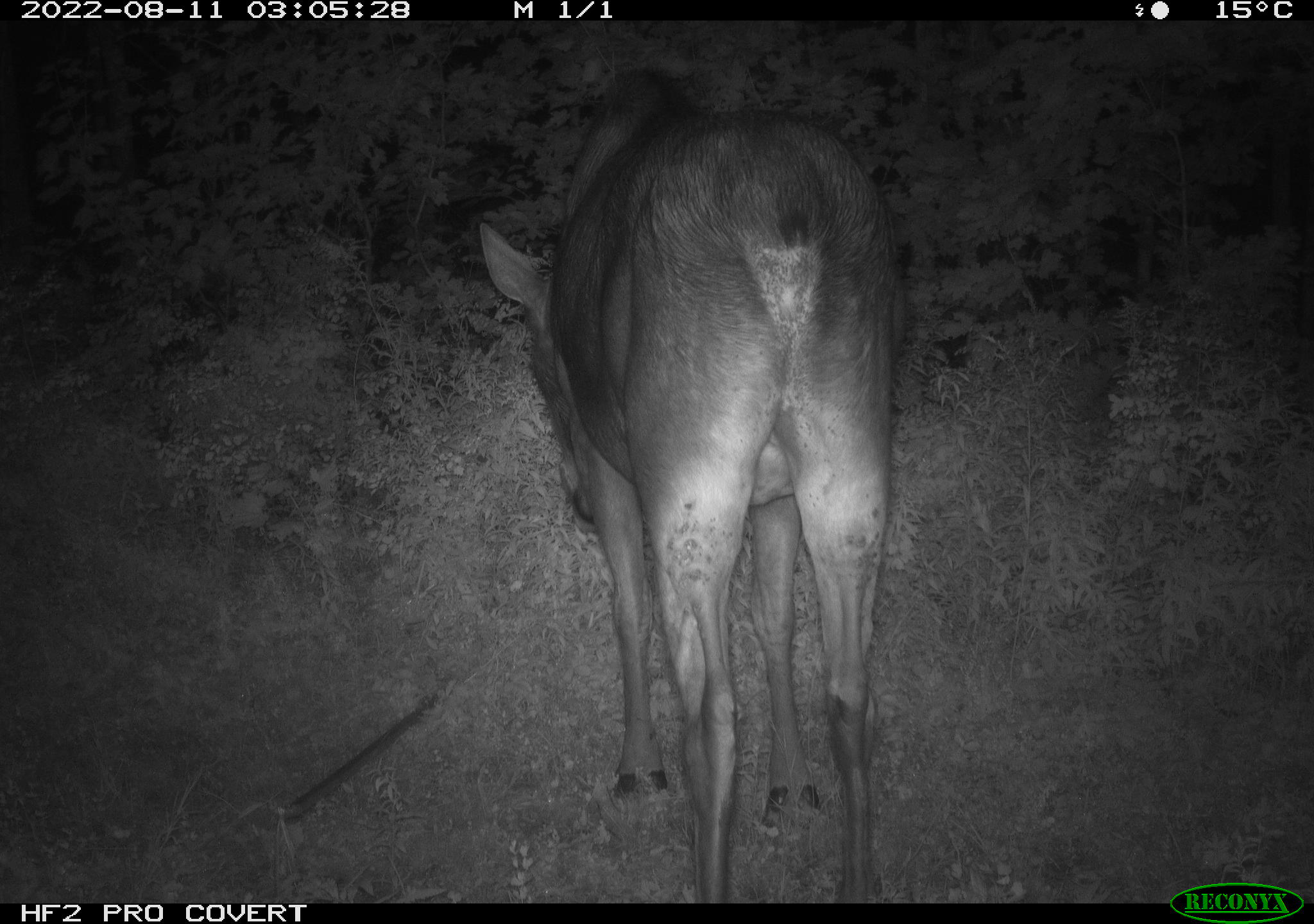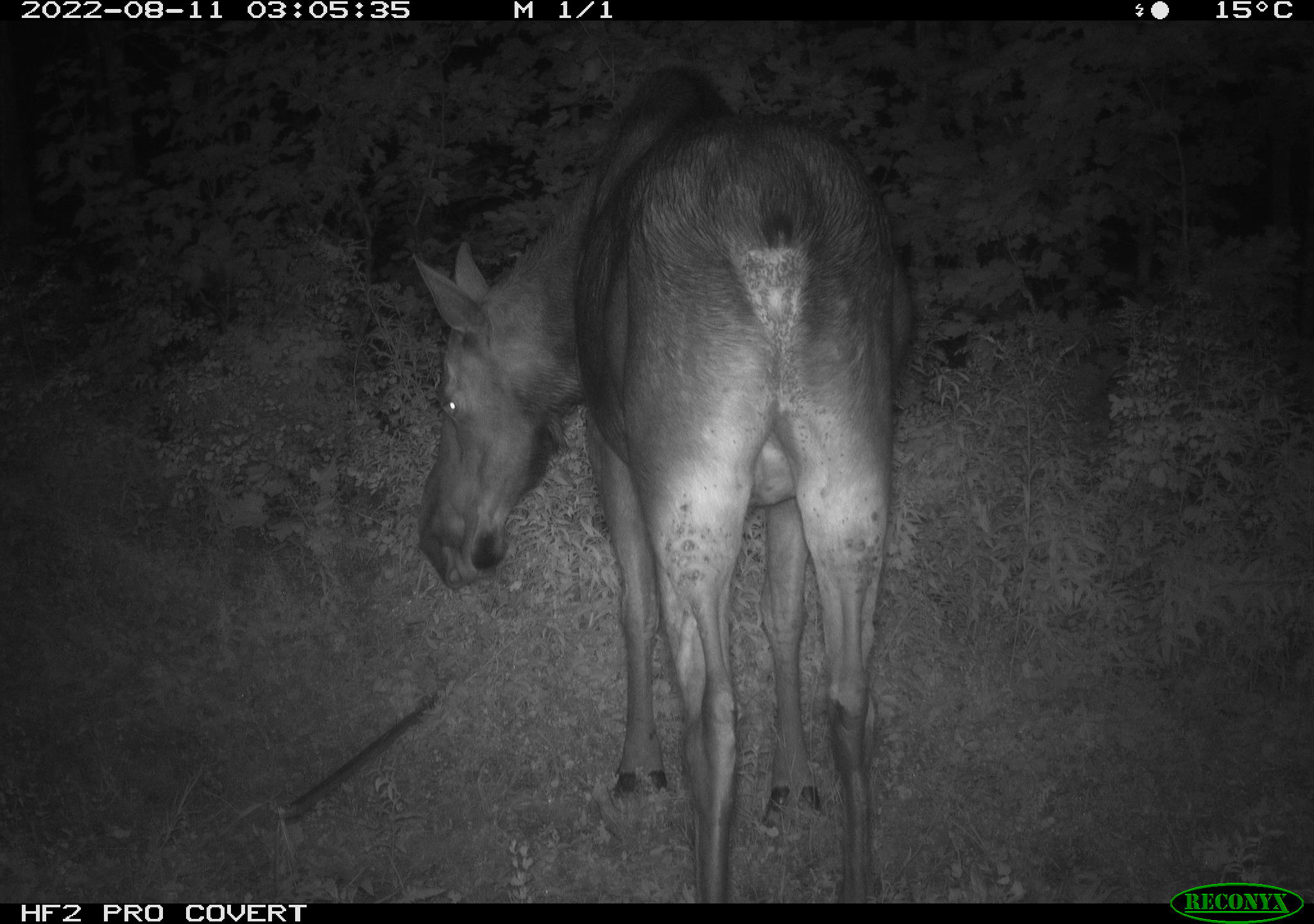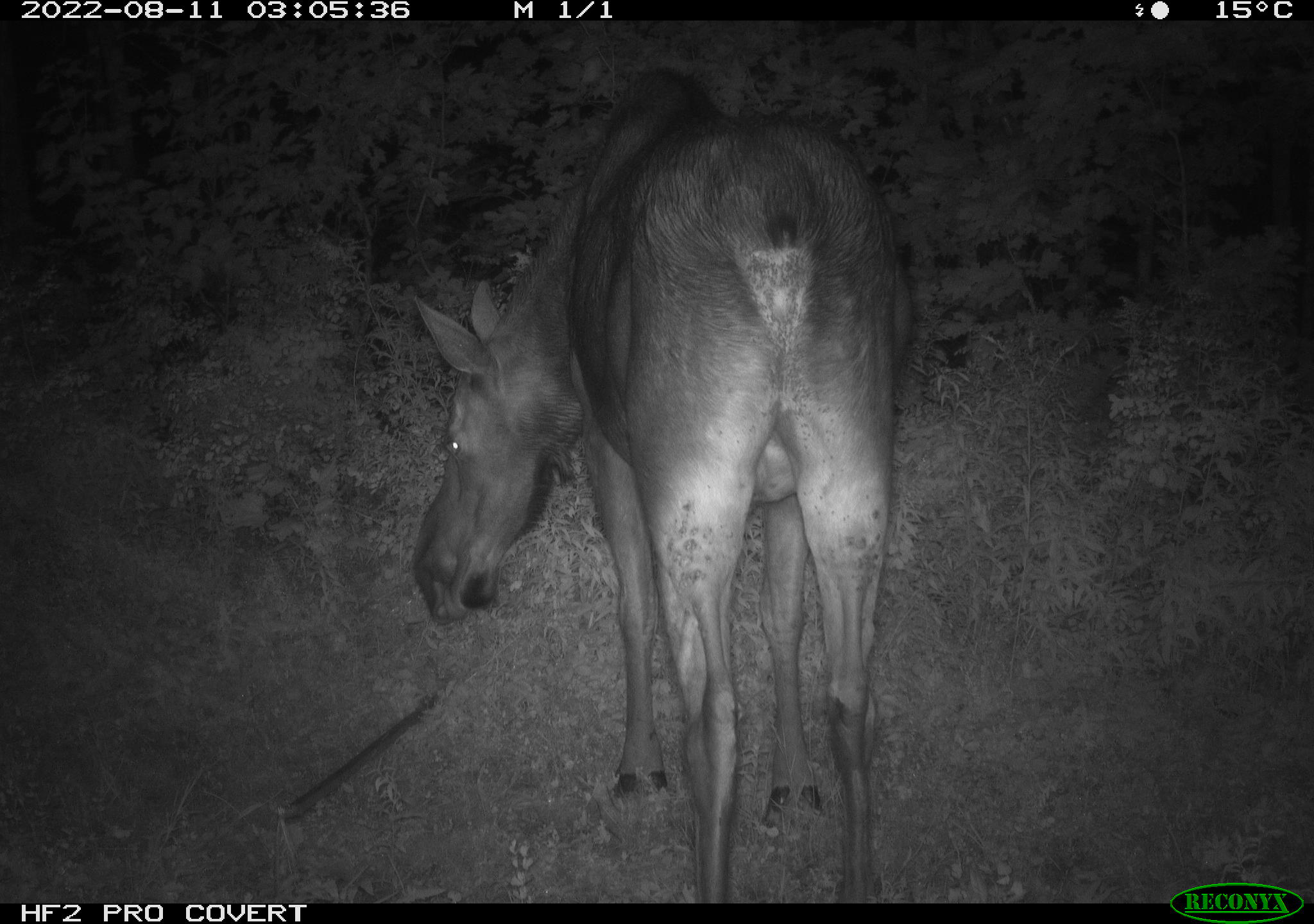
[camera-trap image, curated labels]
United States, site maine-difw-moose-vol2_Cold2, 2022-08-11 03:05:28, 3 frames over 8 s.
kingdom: Animalia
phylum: Chordata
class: Mammalia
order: Artiodactyla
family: Cervidae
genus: Alces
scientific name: Alces alces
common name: moose